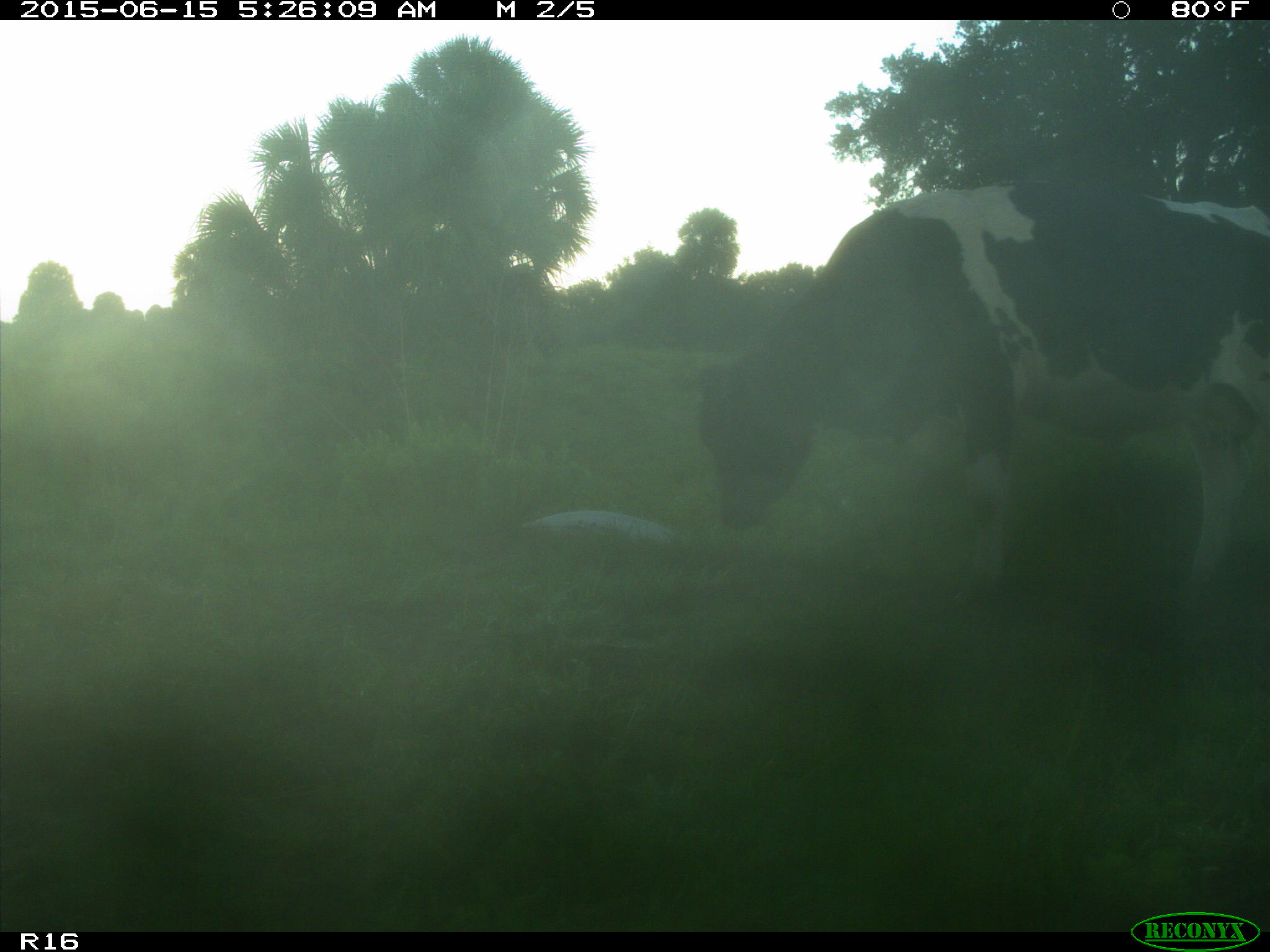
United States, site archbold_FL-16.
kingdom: Animalia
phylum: Chordata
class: Mammalia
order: Artiodactyla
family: Bovidae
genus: Bos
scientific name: Bos taurus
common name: domestic cow